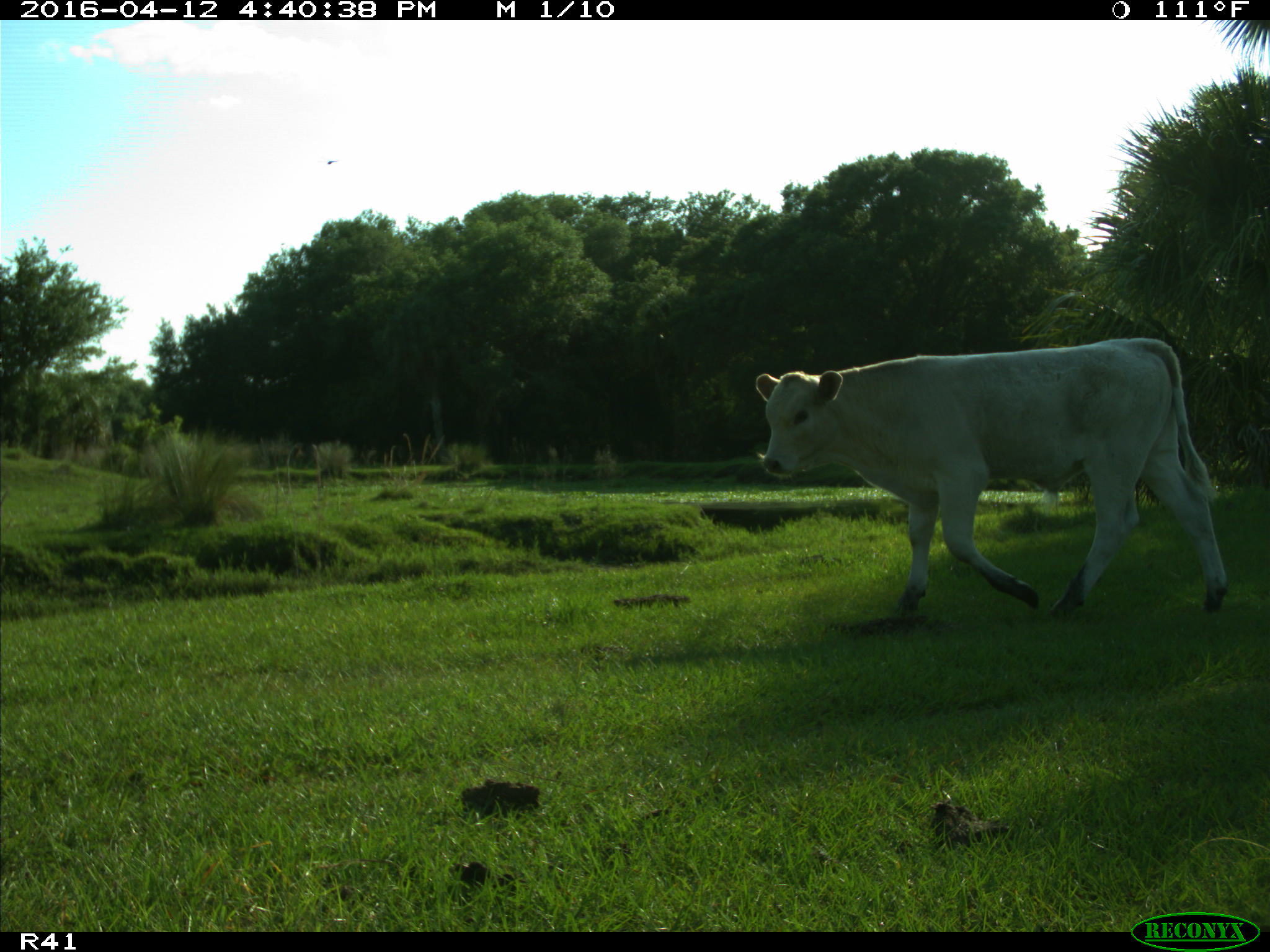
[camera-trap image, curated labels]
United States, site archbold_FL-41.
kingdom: Animalia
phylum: Chordata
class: Mammalia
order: Artiodactyla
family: Bovidae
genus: Bos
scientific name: Bos taurus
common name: domestic cow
Bos taurus (domestic cow).